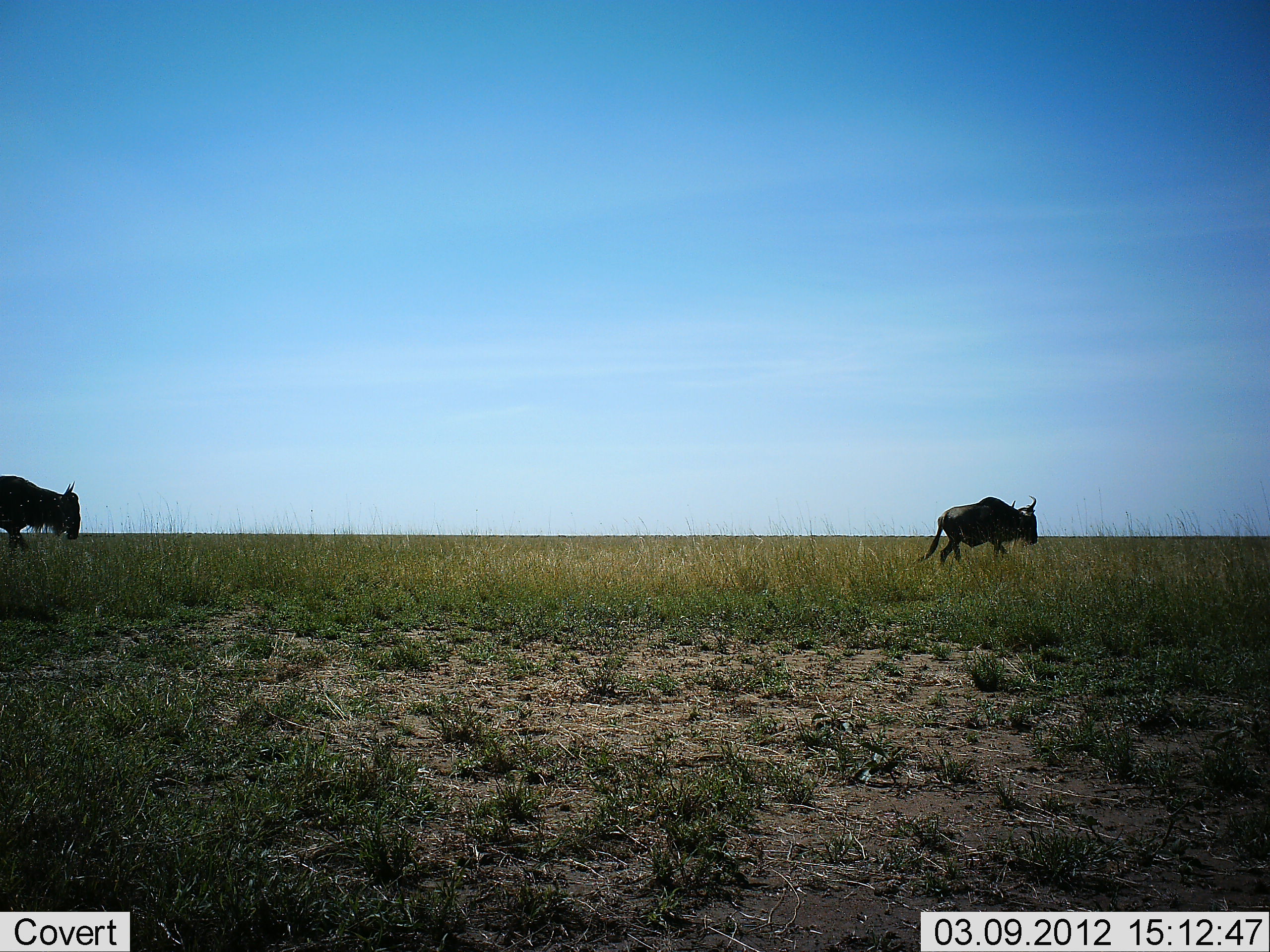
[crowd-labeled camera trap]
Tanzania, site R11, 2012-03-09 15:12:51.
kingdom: Animalia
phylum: Chordata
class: Mammalia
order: Artiodactyla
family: Bovidae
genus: Connochaetes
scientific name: Connochaetes taurinus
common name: blue wildebeest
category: wildebeest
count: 2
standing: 0%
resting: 0%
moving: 100%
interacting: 0%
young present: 0%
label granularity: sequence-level